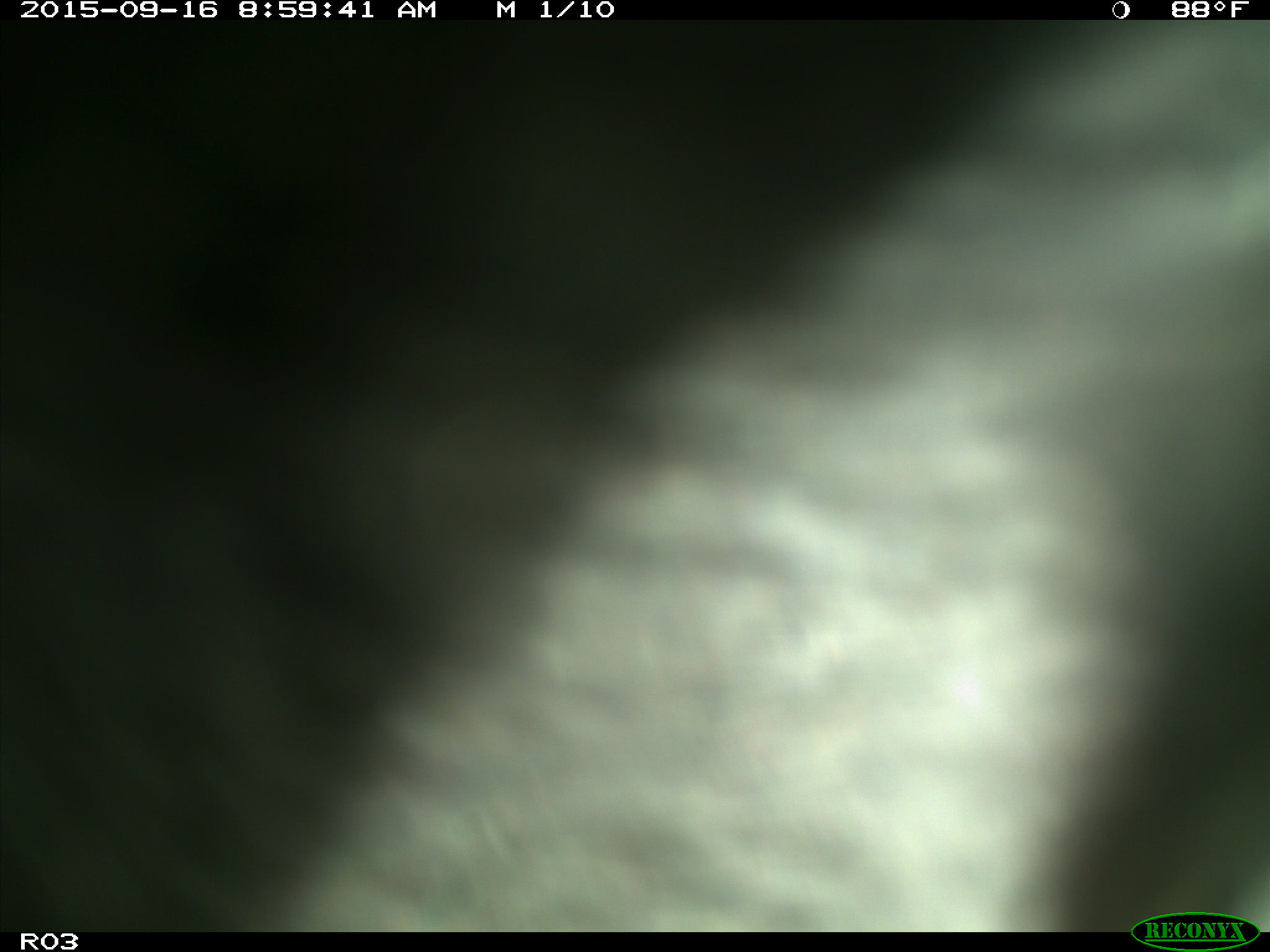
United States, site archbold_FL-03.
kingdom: Animalia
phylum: Chordata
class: Mammalia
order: Artiodactyla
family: Bovidae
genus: Bos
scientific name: Bos taurus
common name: domestic cow